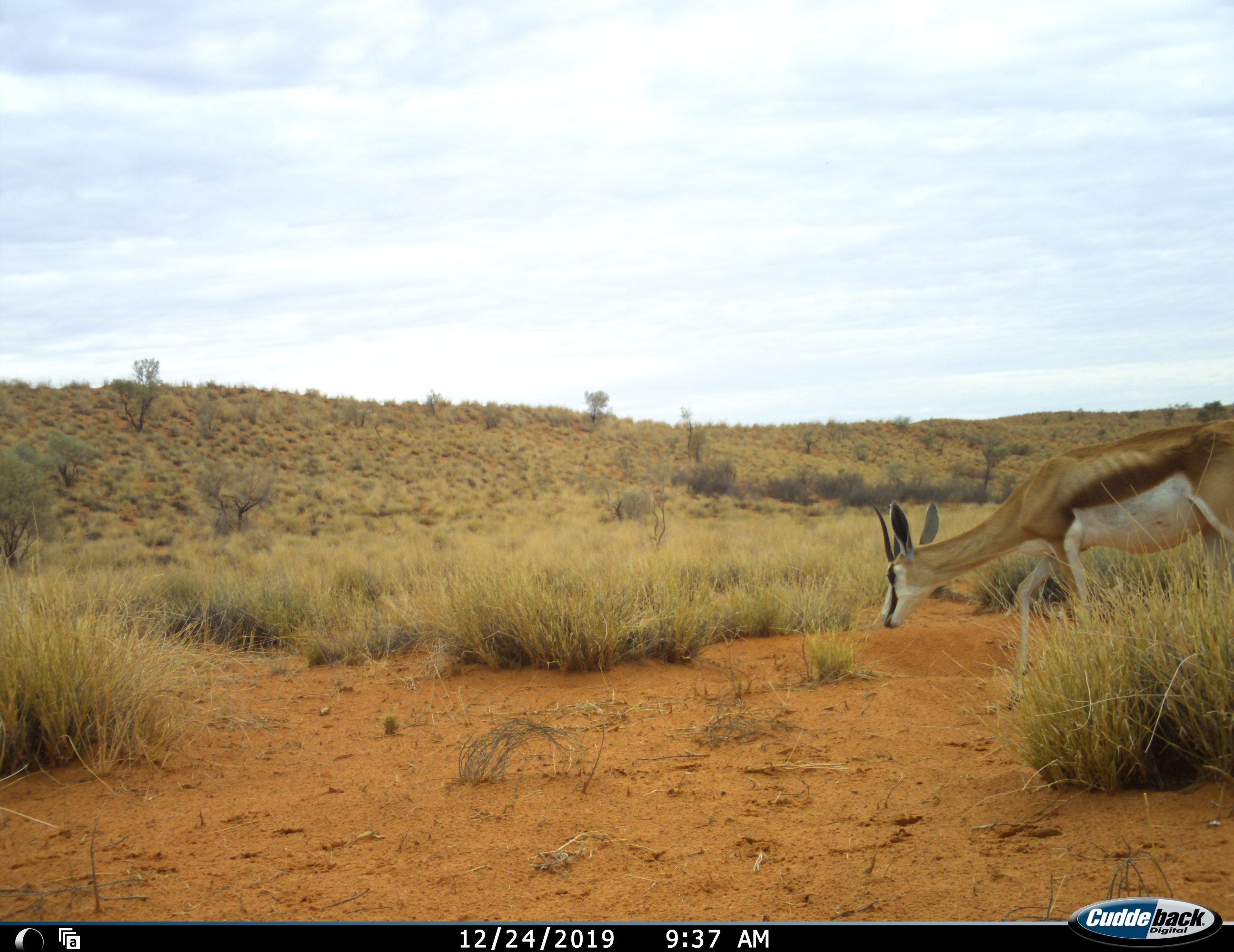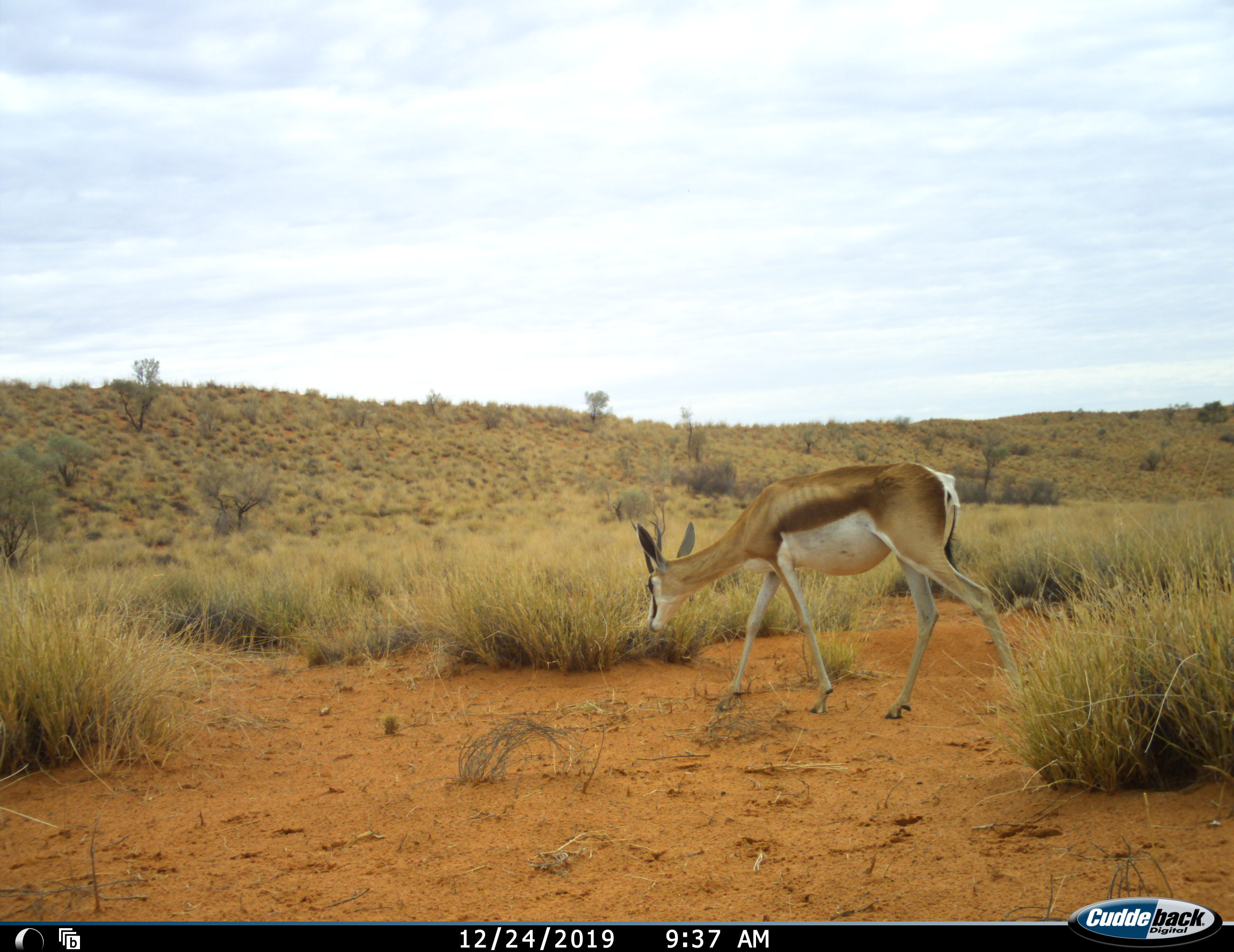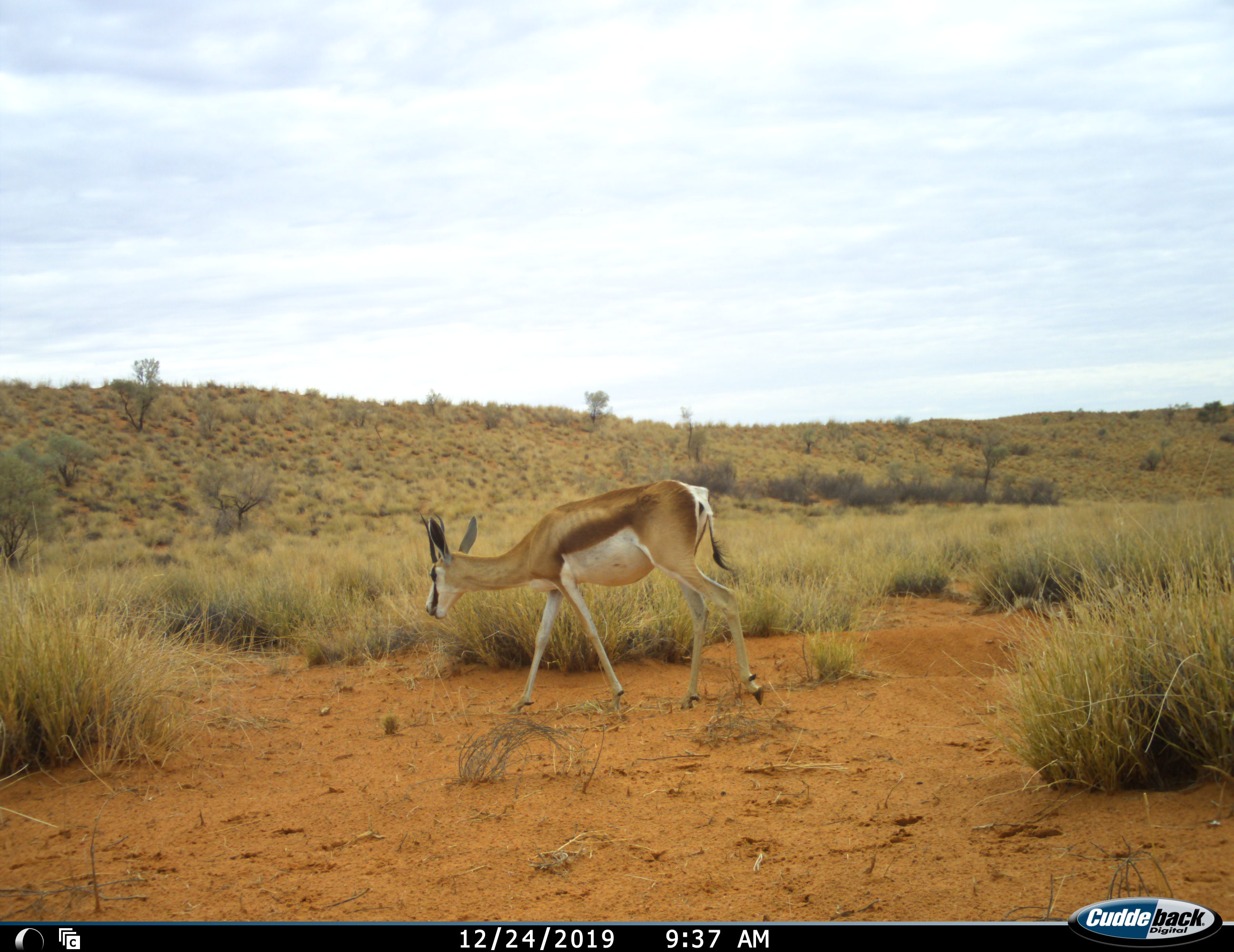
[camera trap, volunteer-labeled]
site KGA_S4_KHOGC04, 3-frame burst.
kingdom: Animalia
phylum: Chordata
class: Mammalia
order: Artiodactyla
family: Bovidae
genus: Antidorcas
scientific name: Antidorcas marsupialis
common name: springbok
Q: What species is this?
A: Springbok (Antidorcas marsupialis).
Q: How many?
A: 1.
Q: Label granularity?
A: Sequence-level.